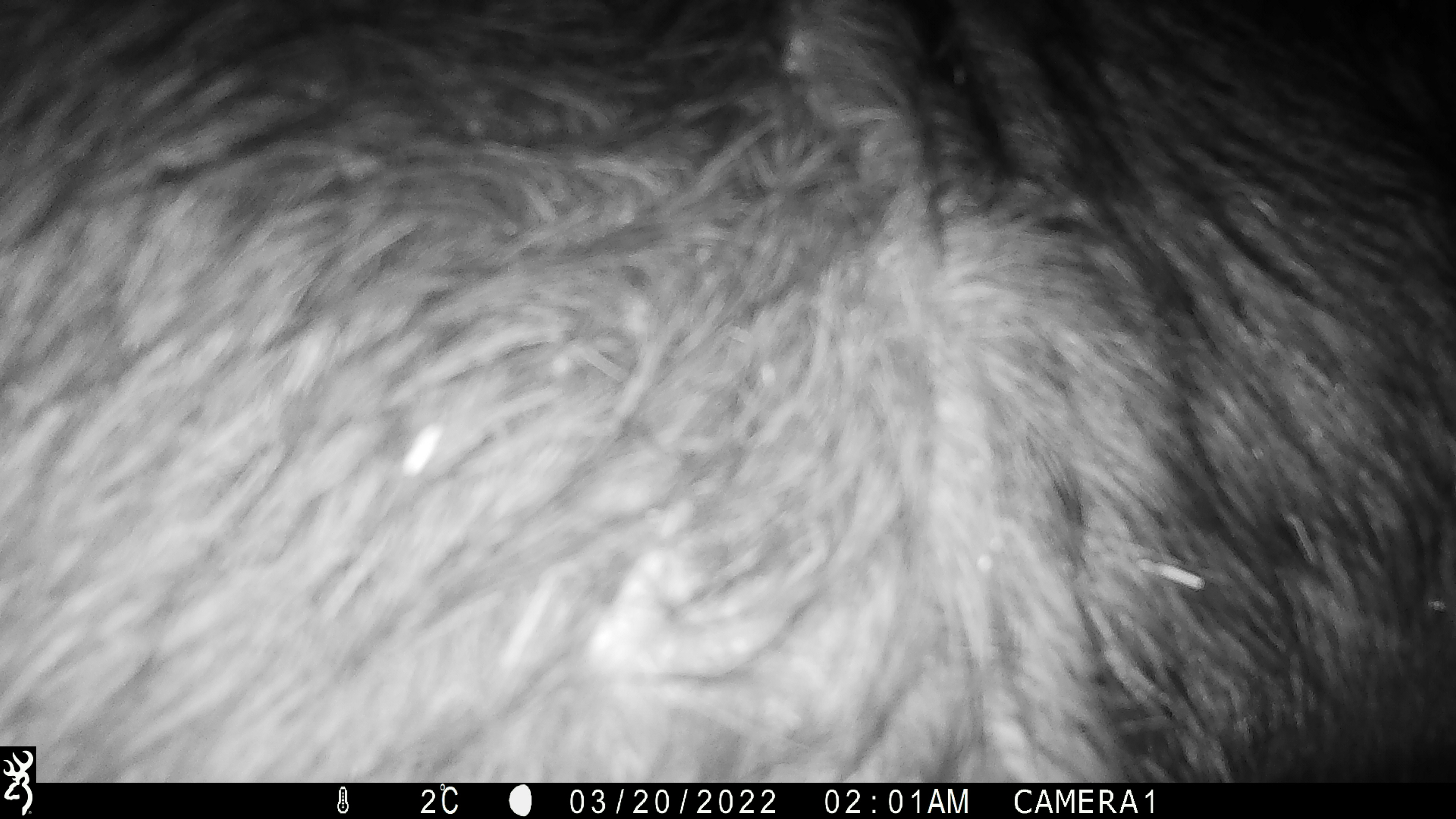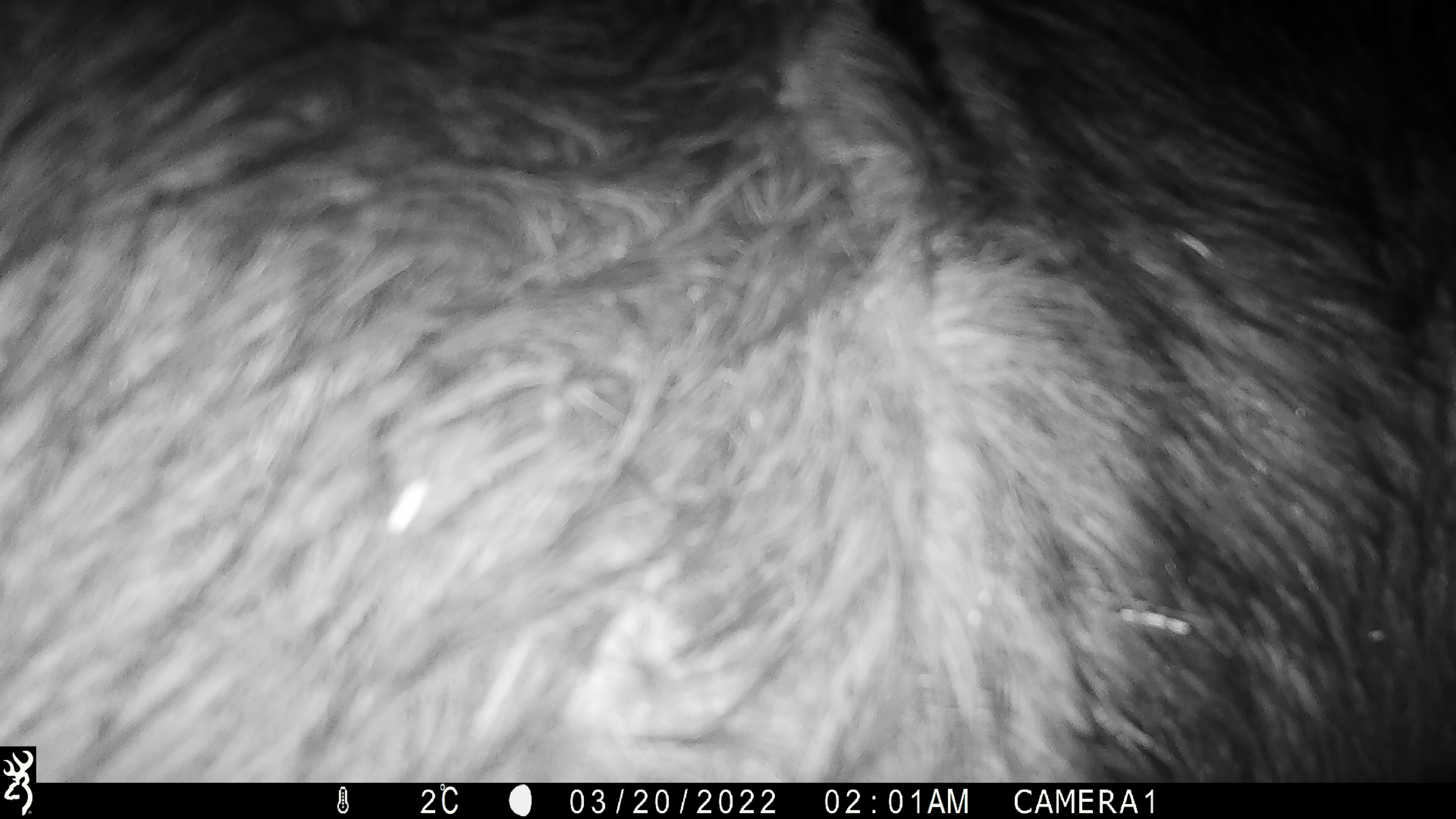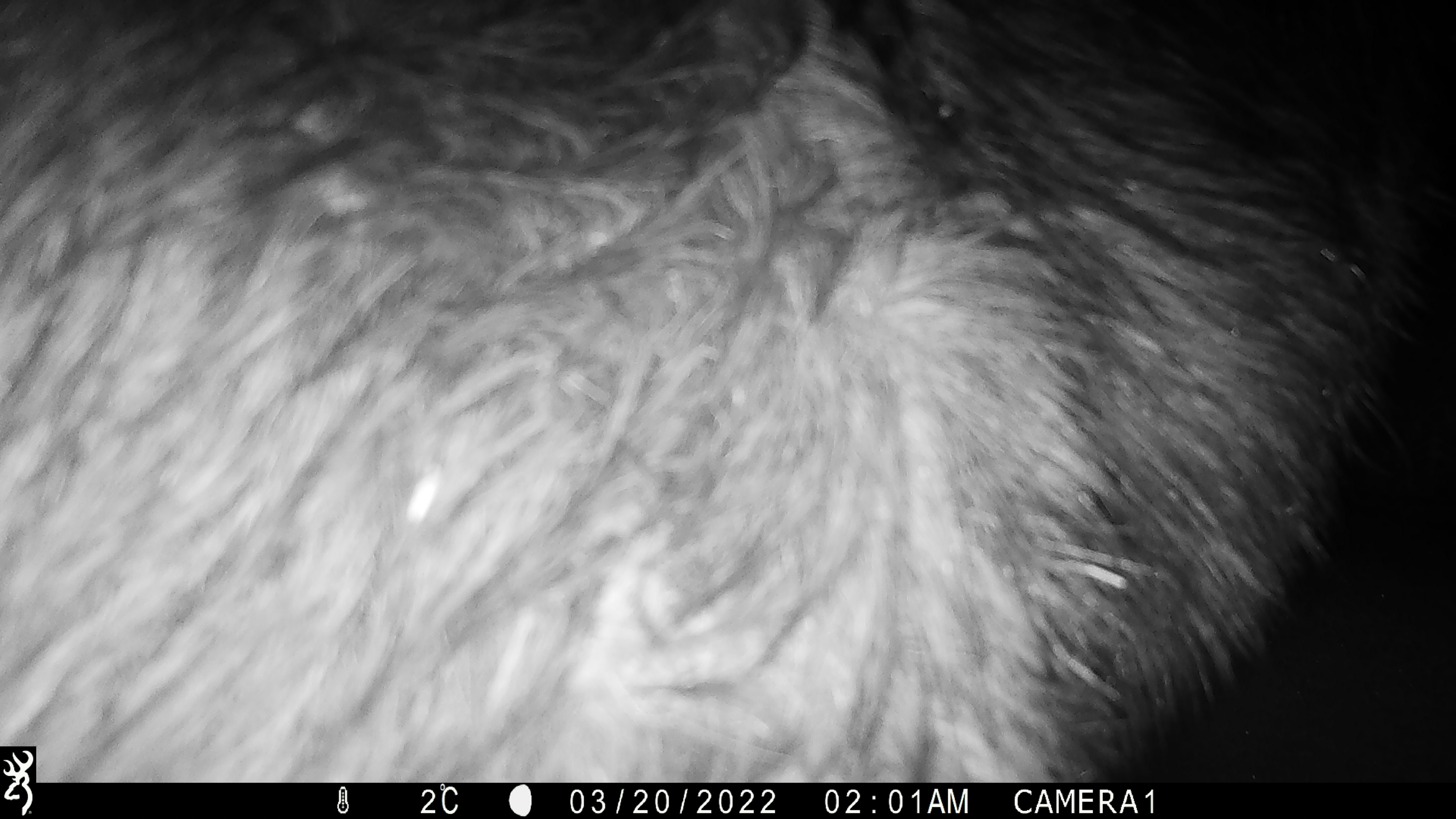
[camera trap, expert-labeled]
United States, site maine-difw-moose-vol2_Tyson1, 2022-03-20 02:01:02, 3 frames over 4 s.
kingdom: Animalia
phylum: Chordata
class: Mammalia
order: Artiodactyla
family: Cervidae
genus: Alces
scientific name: Alces alces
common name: moose